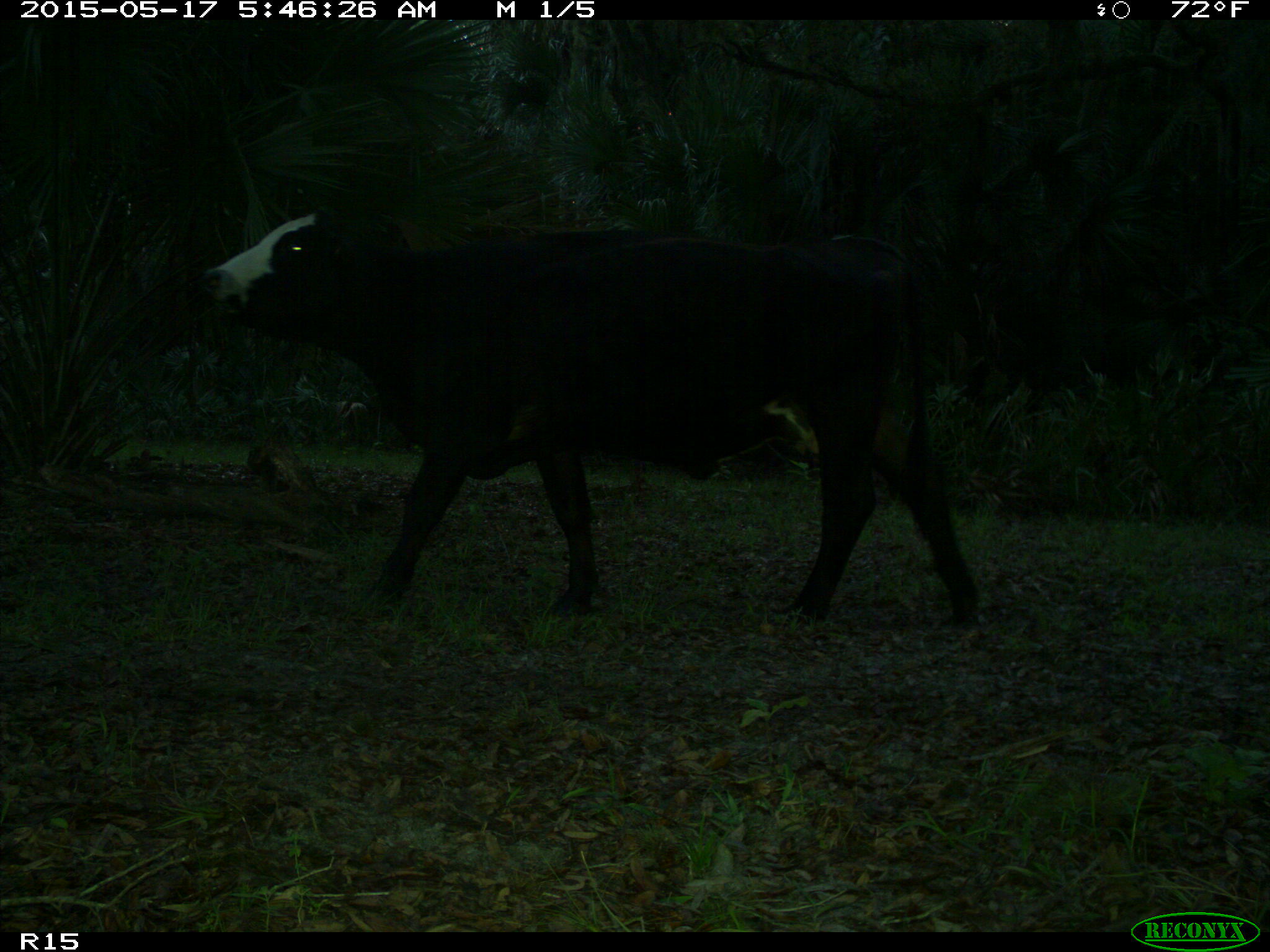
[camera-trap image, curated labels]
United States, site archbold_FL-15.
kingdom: Animalia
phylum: Chordata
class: Mammalia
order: Artiodactyla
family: Bovidae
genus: Bos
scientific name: Bos taurus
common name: domestic cow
Bos taurus (domestic cow).